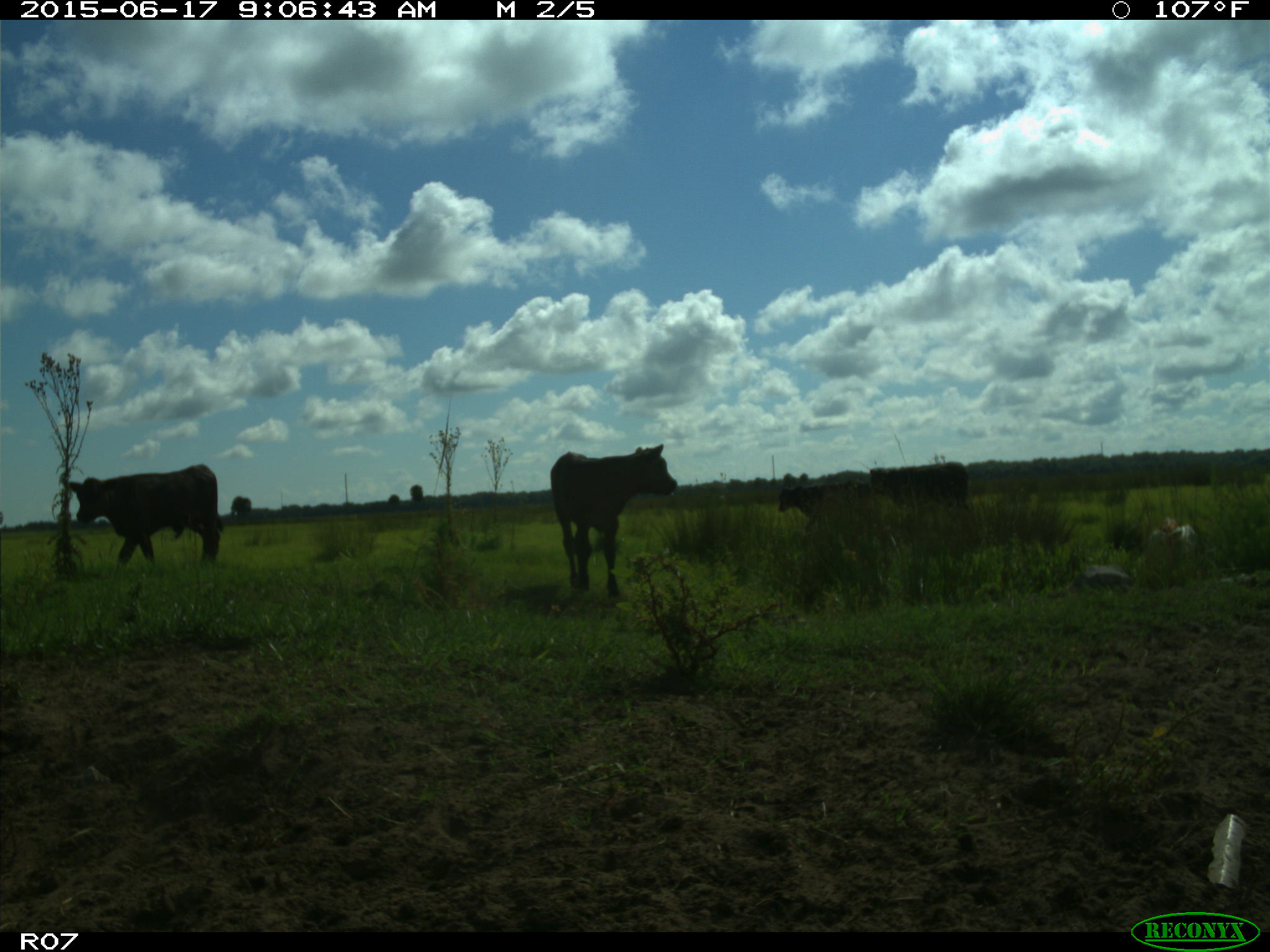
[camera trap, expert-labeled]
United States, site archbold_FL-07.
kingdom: Animalia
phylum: Chordata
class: Mammalia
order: Artiodactyla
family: Bovidae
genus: Bos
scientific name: Bos taurus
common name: domestic cow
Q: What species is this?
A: Bos taurus (domestic cow).